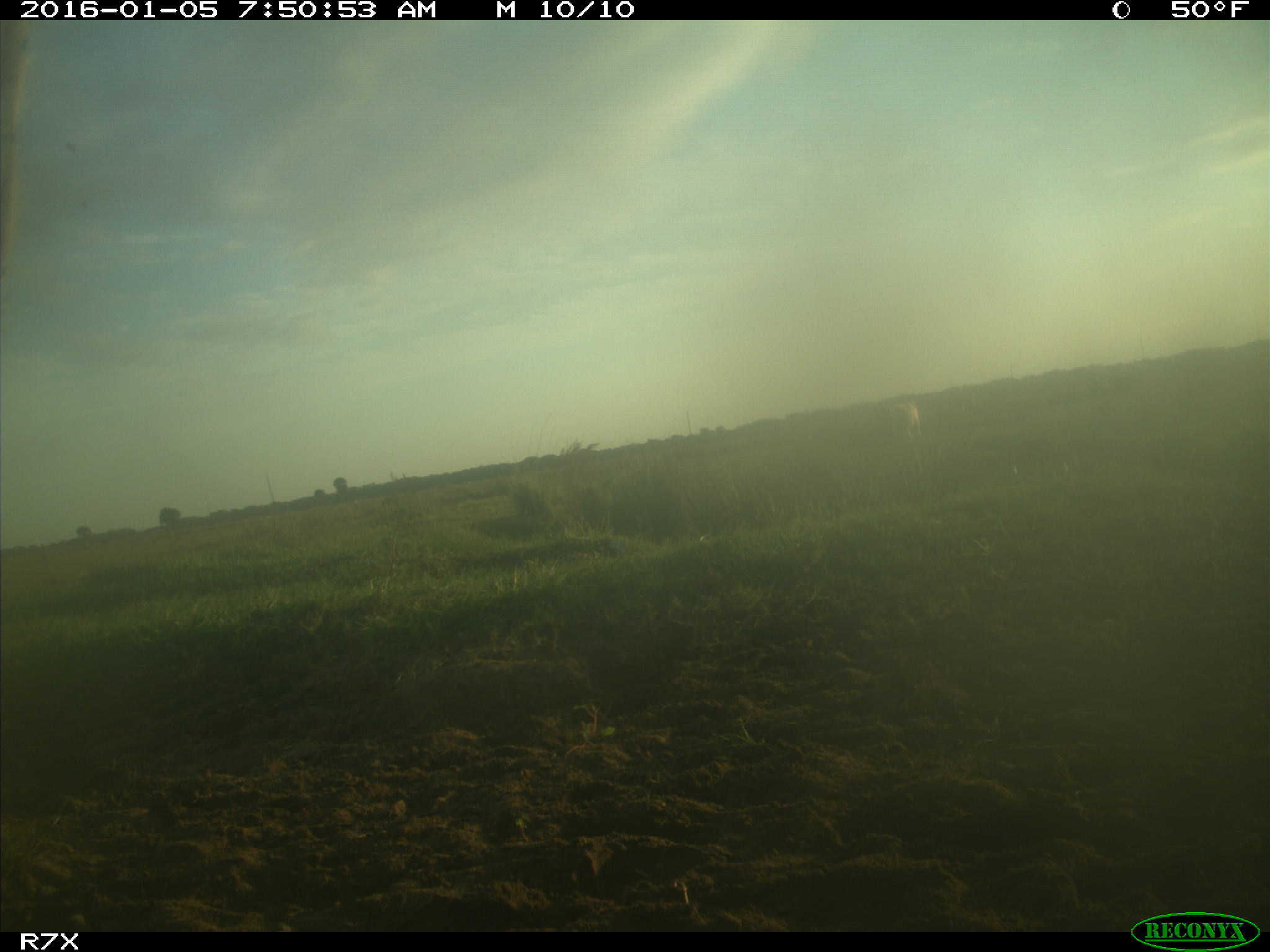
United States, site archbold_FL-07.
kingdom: Animalia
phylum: Chordata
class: Mammalia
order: Artiodactyla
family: Bovidae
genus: Bos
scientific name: Bos taurus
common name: domestic cow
Bos taurus (domestic cow).